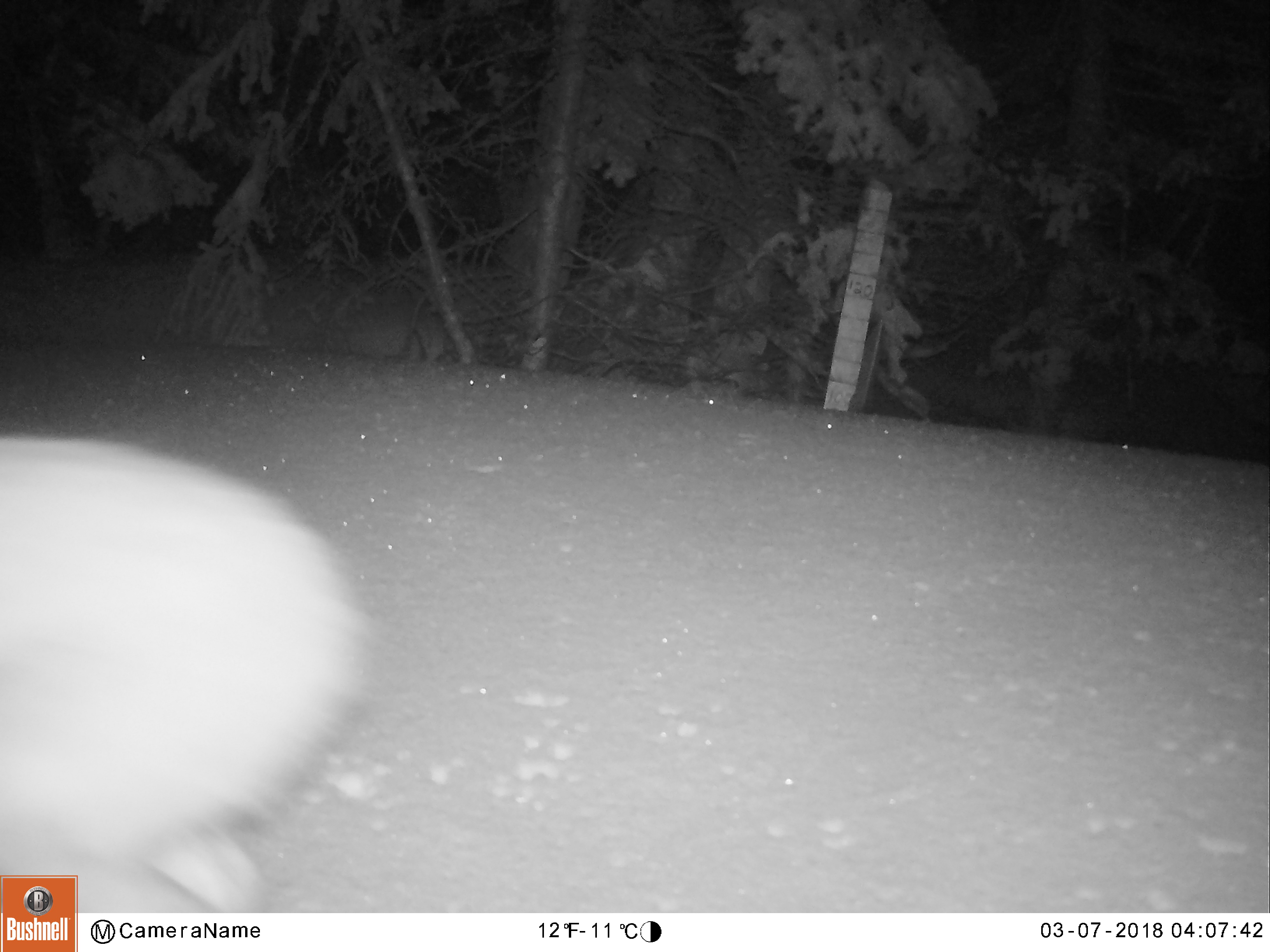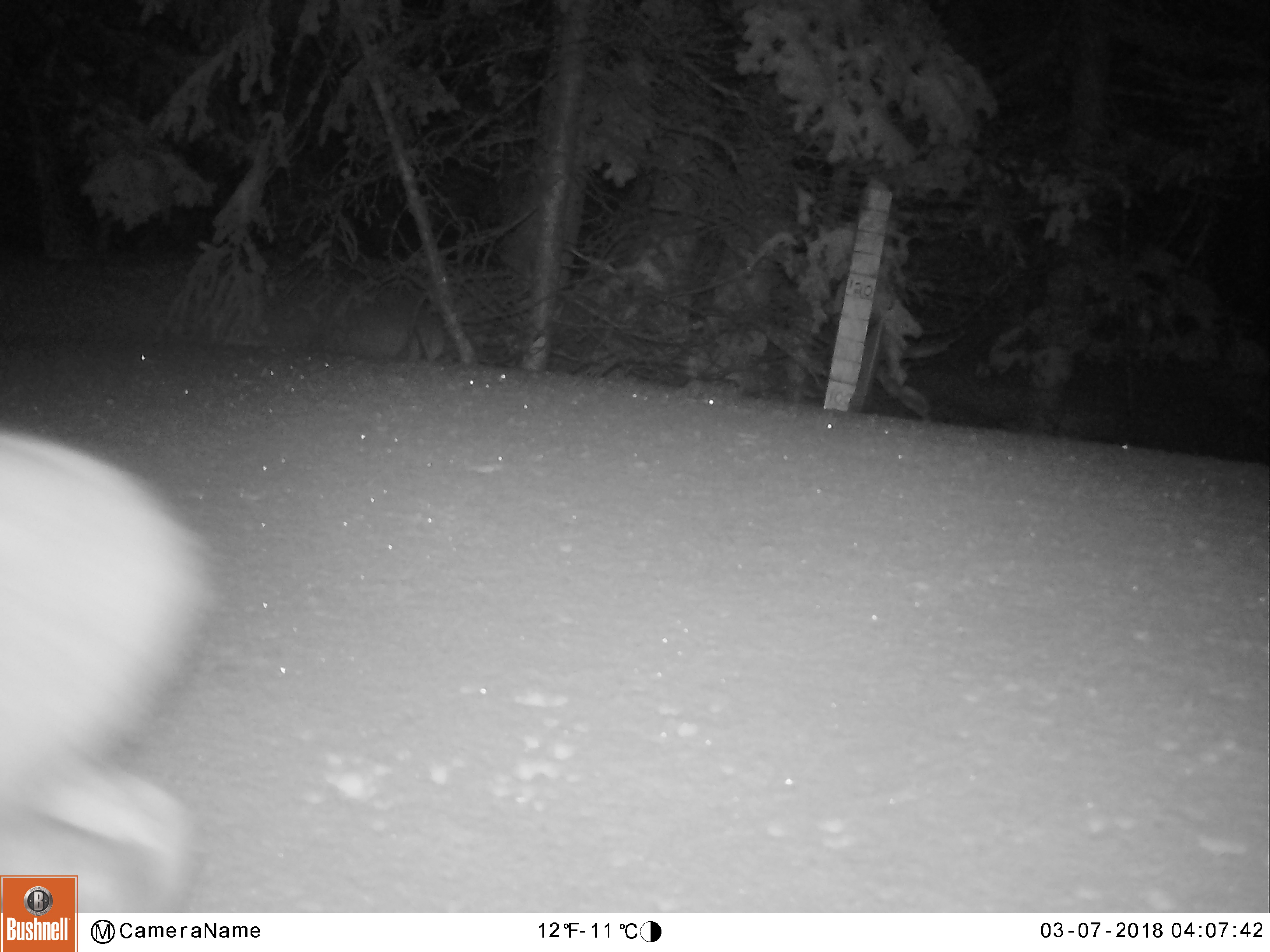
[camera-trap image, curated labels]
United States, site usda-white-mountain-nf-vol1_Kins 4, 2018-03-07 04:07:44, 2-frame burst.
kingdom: Animalia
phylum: Chordata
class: Mammalia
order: Lagomorpha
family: Leporidae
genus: Lepus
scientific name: Lepus americanus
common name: snowshoe hare